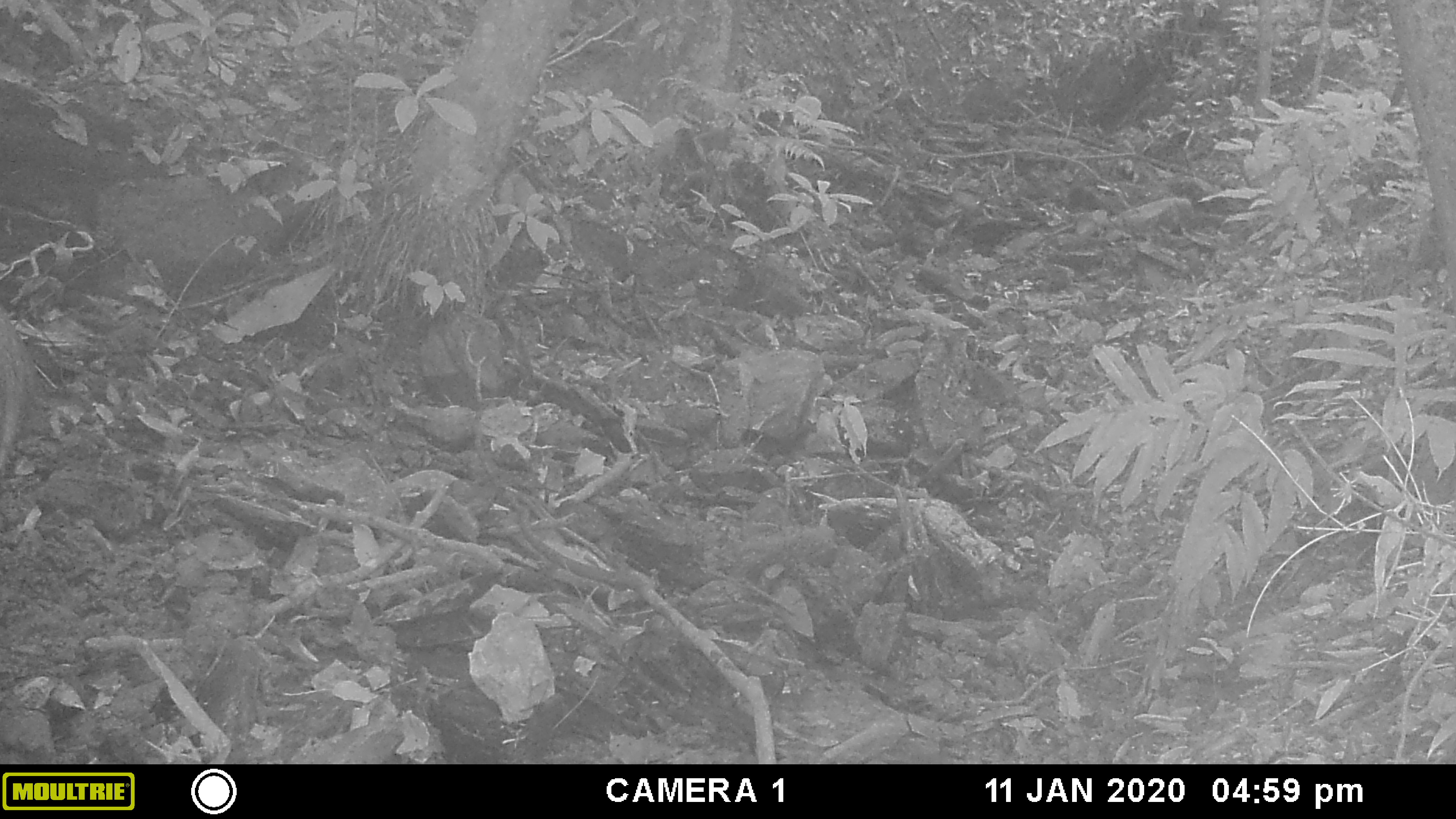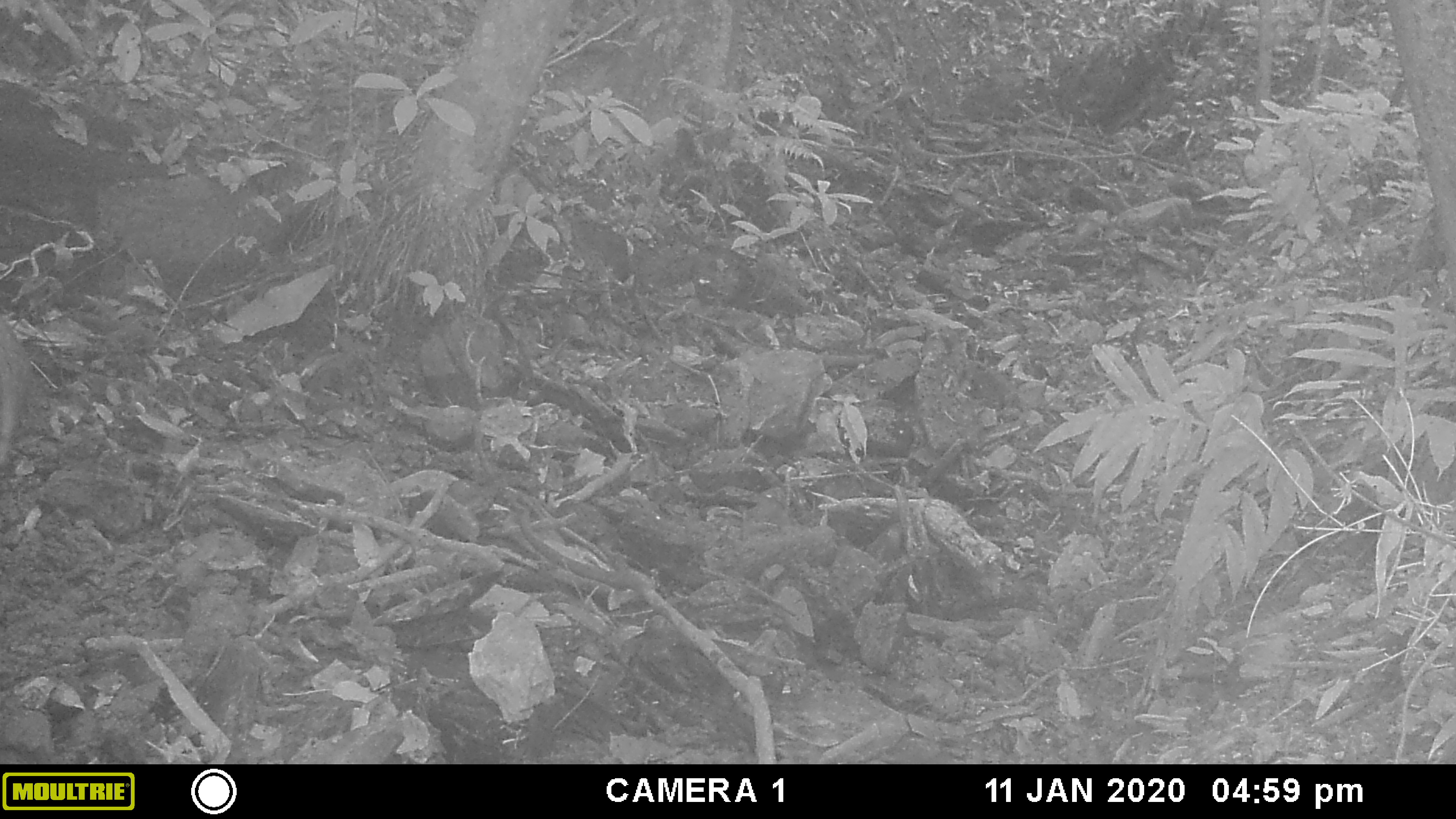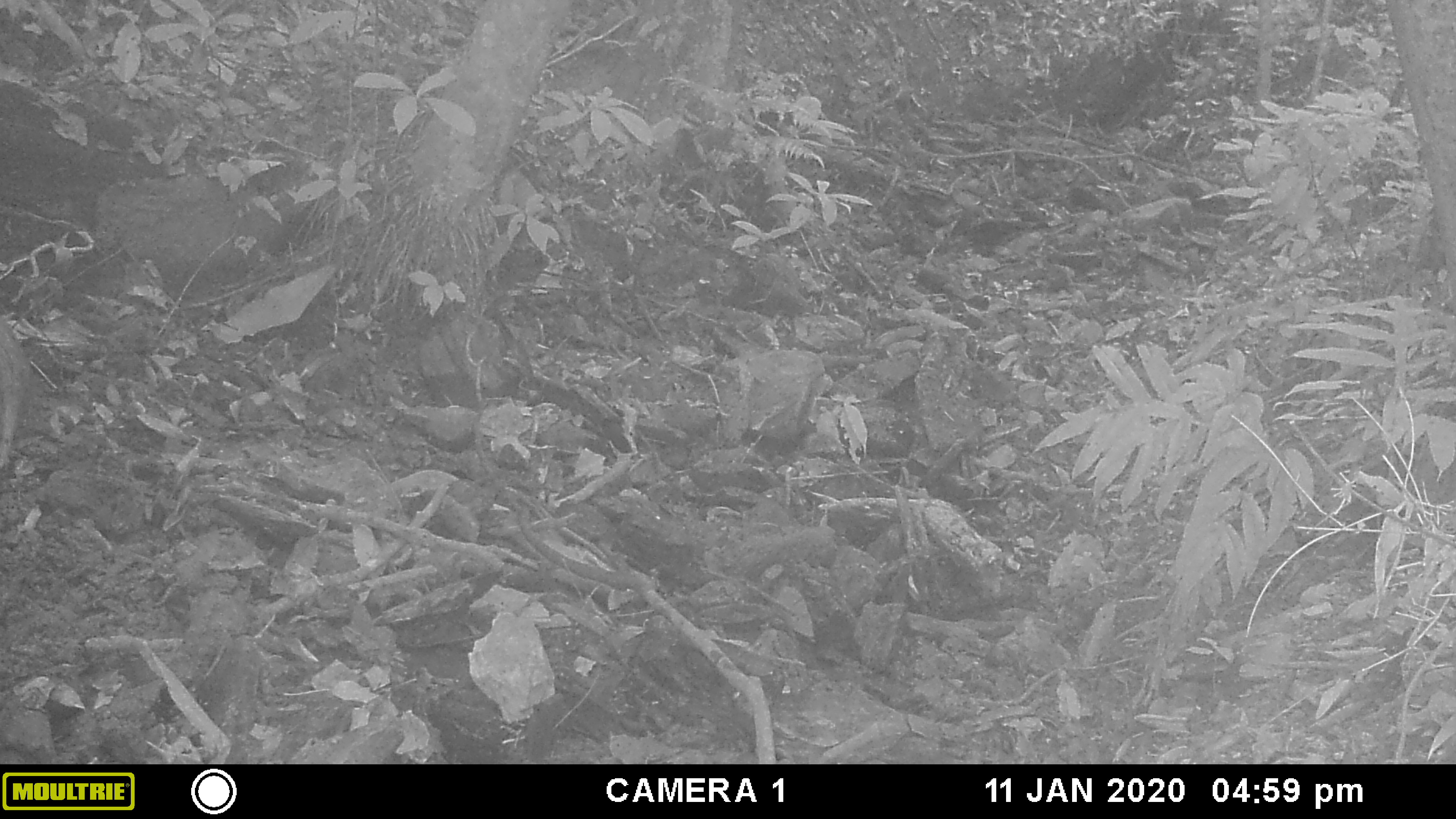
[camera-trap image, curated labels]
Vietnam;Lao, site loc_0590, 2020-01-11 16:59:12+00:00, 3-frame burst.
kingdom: Animalia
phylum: Chordata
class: Mammalia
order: Artiodactyla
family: Suidae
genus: Sus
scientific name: Sus scrofa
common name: eurasian wild pig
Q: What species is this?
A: Eurasian wild pig (Sus scrofa).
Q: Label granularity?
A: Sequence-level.